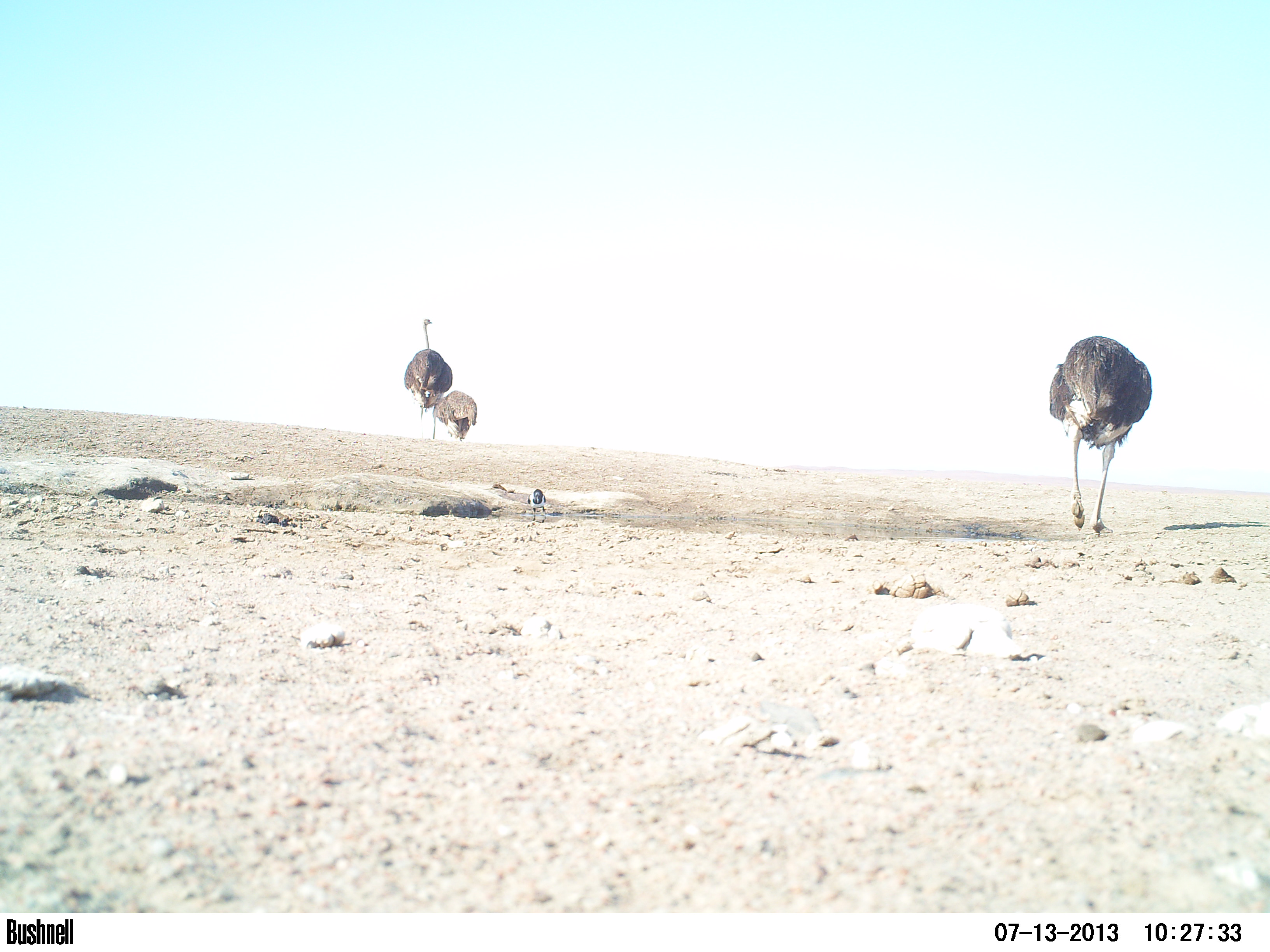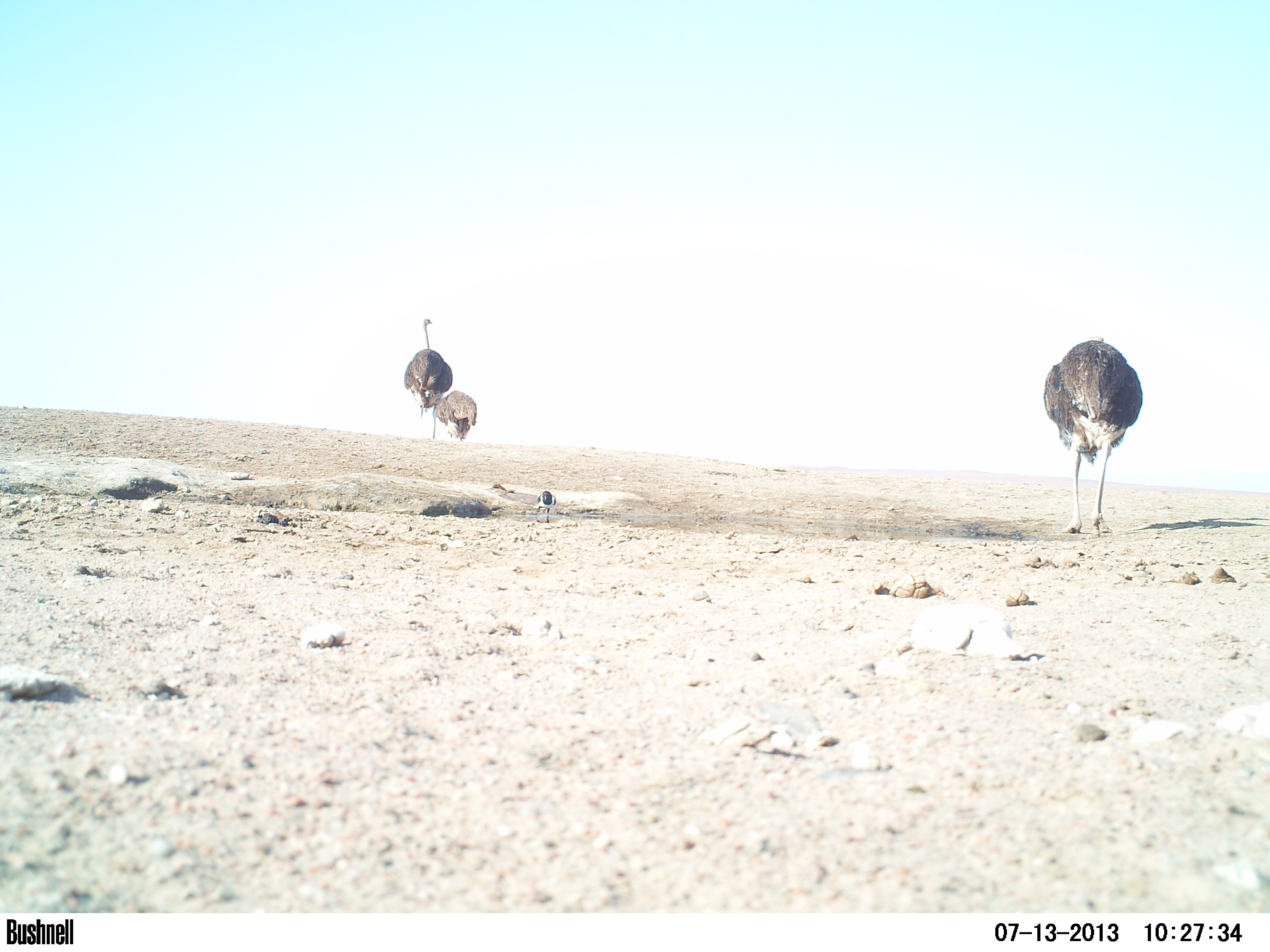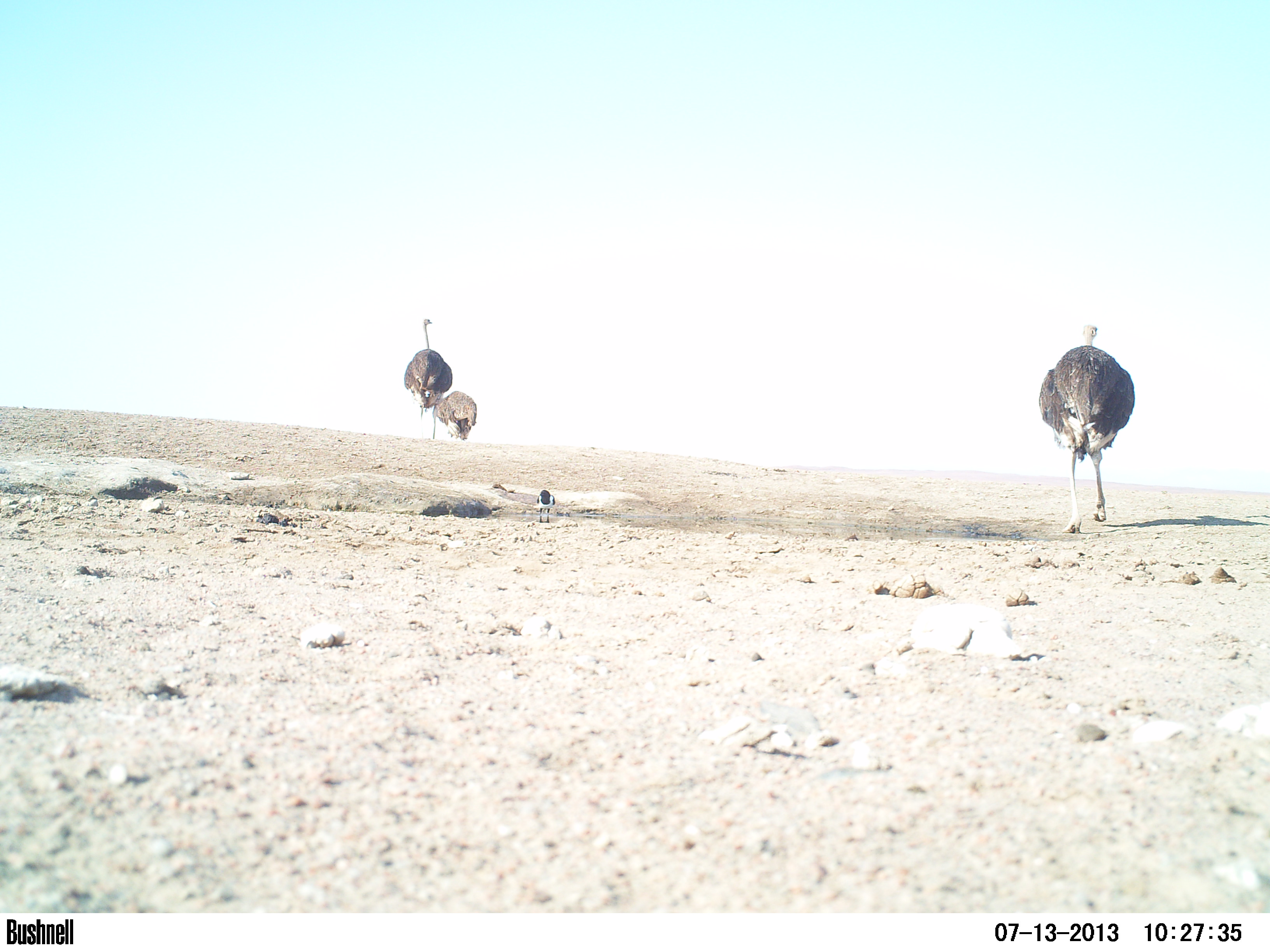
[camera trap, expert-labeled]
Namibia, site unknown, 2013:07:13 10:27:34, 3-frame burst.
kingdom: Animalia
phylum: Chordata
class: Aves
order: Struthioniformes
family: Struthionidae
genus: Struthio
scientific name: Struthio camelus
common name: common ostrich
Struthio camelus (common ostrich).